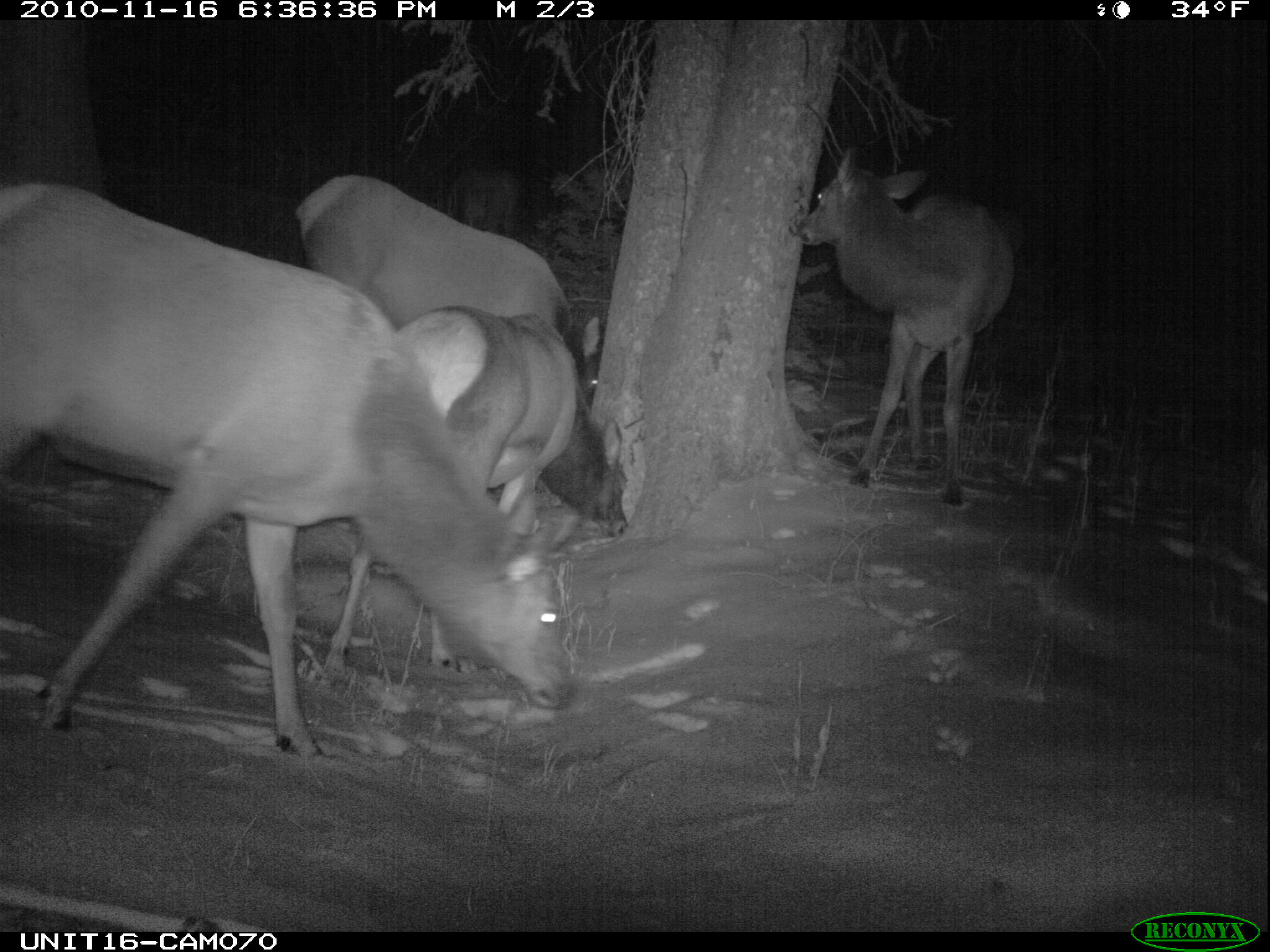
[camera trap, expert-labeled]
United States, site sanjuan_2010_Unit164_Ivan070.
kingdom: Animalia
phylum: Chordata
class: Mammalia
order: Artiodactyla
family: Cervidae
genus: Cervus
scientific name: Cervus elaphus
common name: red deer